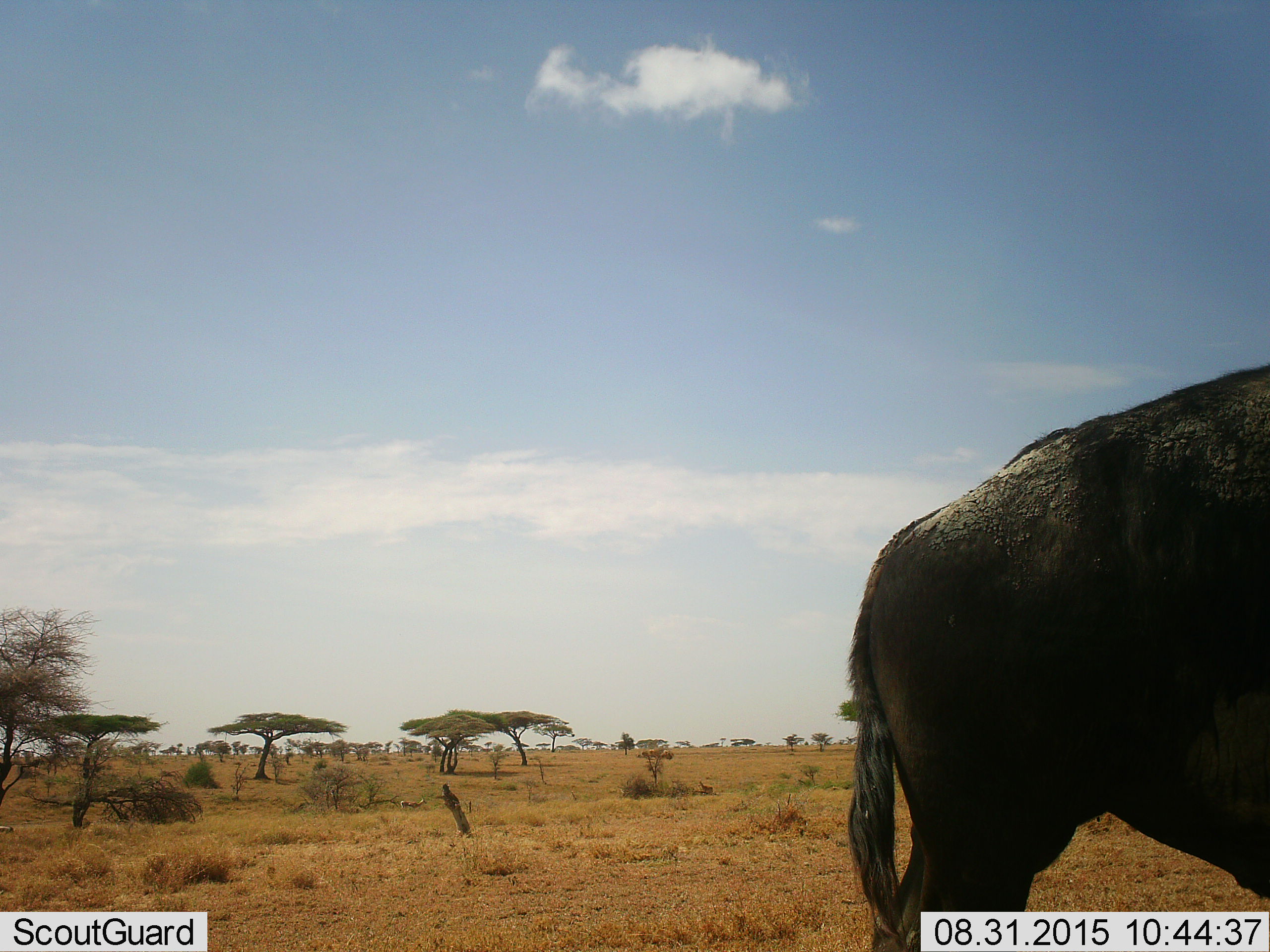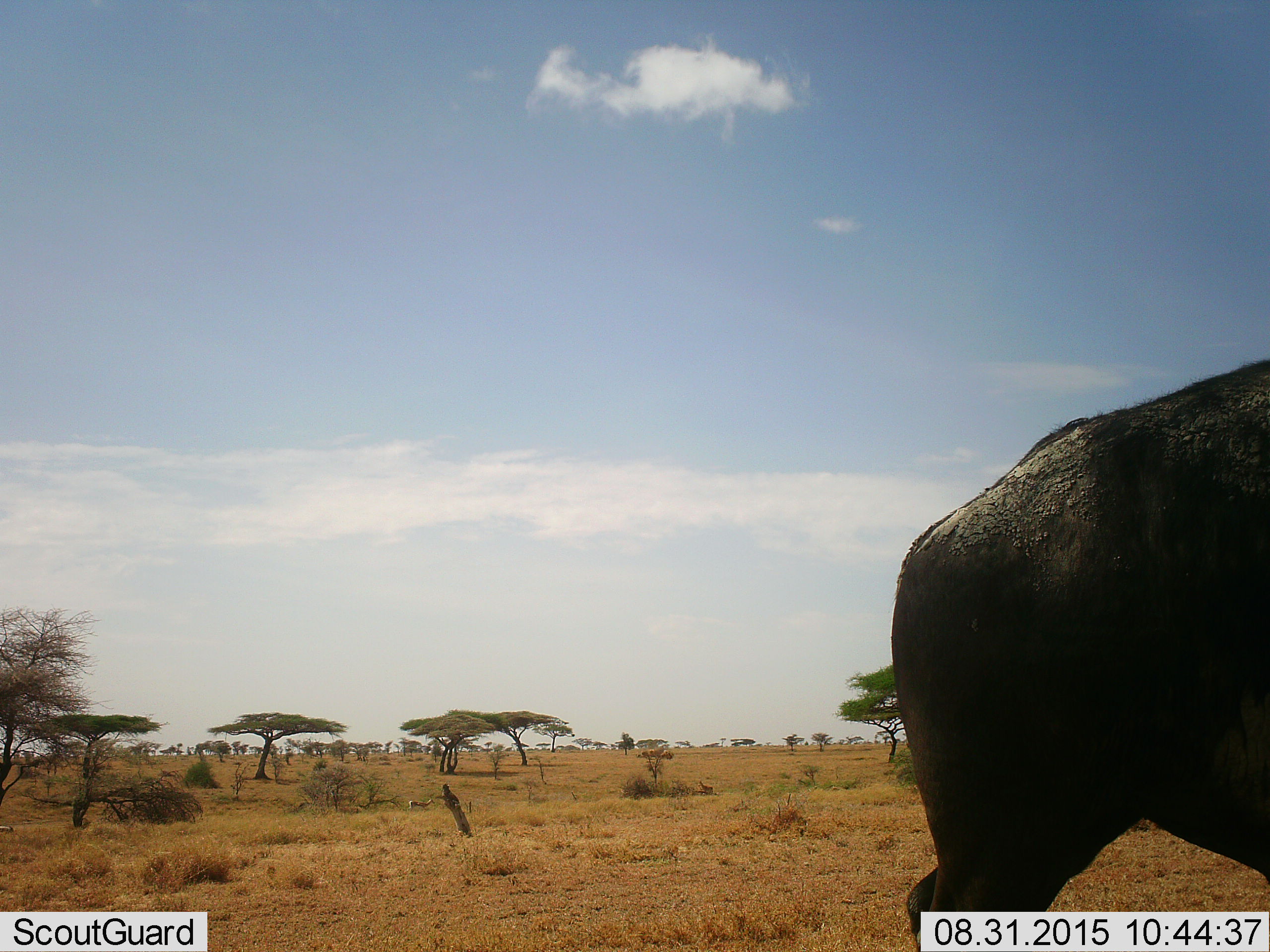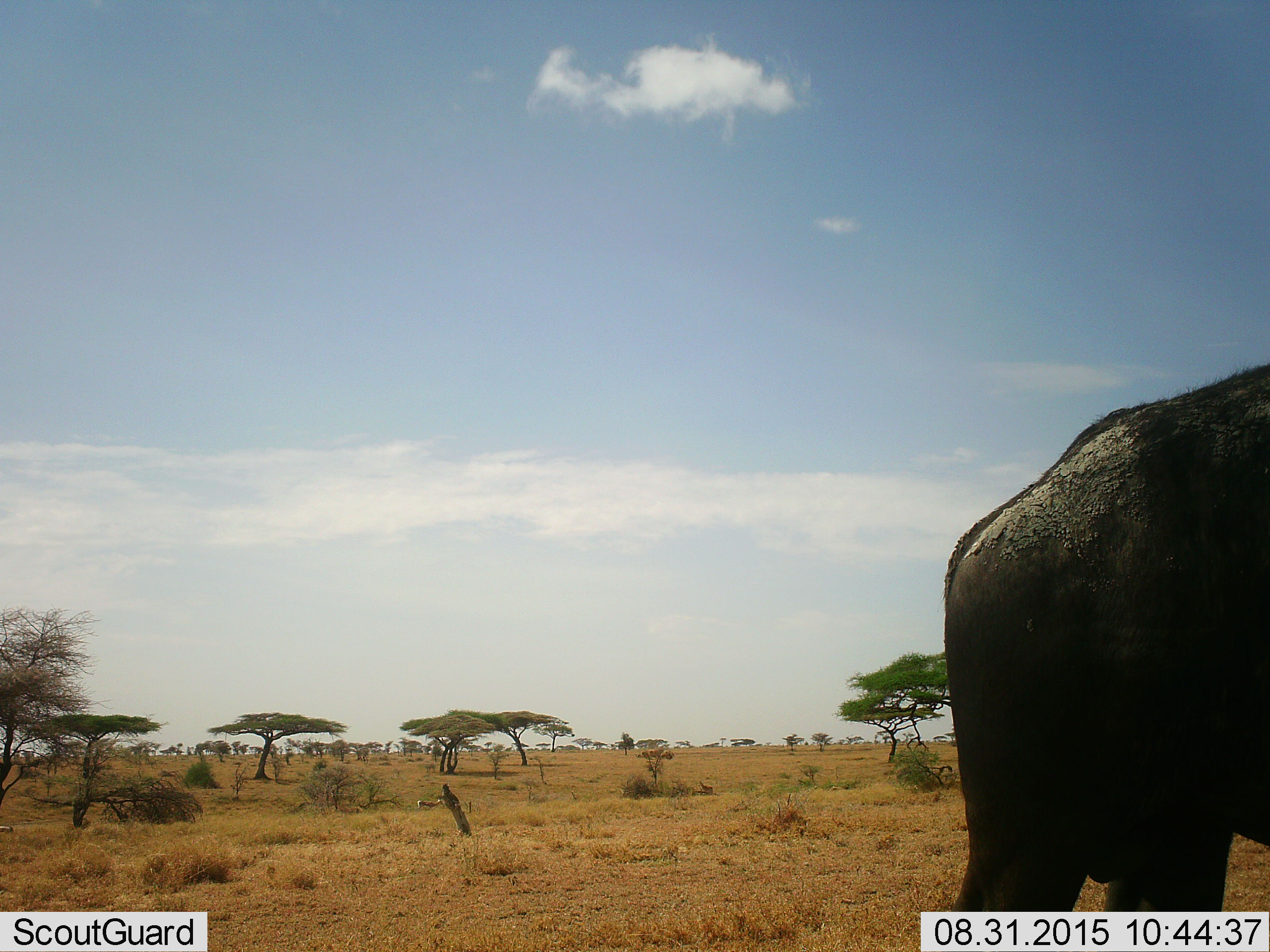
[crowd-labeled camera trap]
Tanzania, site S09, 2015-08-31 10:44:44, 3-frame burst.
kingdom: Animalia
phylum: Chordata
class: Mammalia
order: Artiodactyla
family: Bovidae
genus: Connochaetes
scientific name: Connochaetes taurinus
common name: blue wildebeest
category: wildebeest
Wildebeest (blue wildebeest) (Connochaetes taurinus), count 1. Behavior (volunteer vote fractions): standing 33%, resting 0%, moving 67%, interacting 0%. Young present (vote fraction): 0%. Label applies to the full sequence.